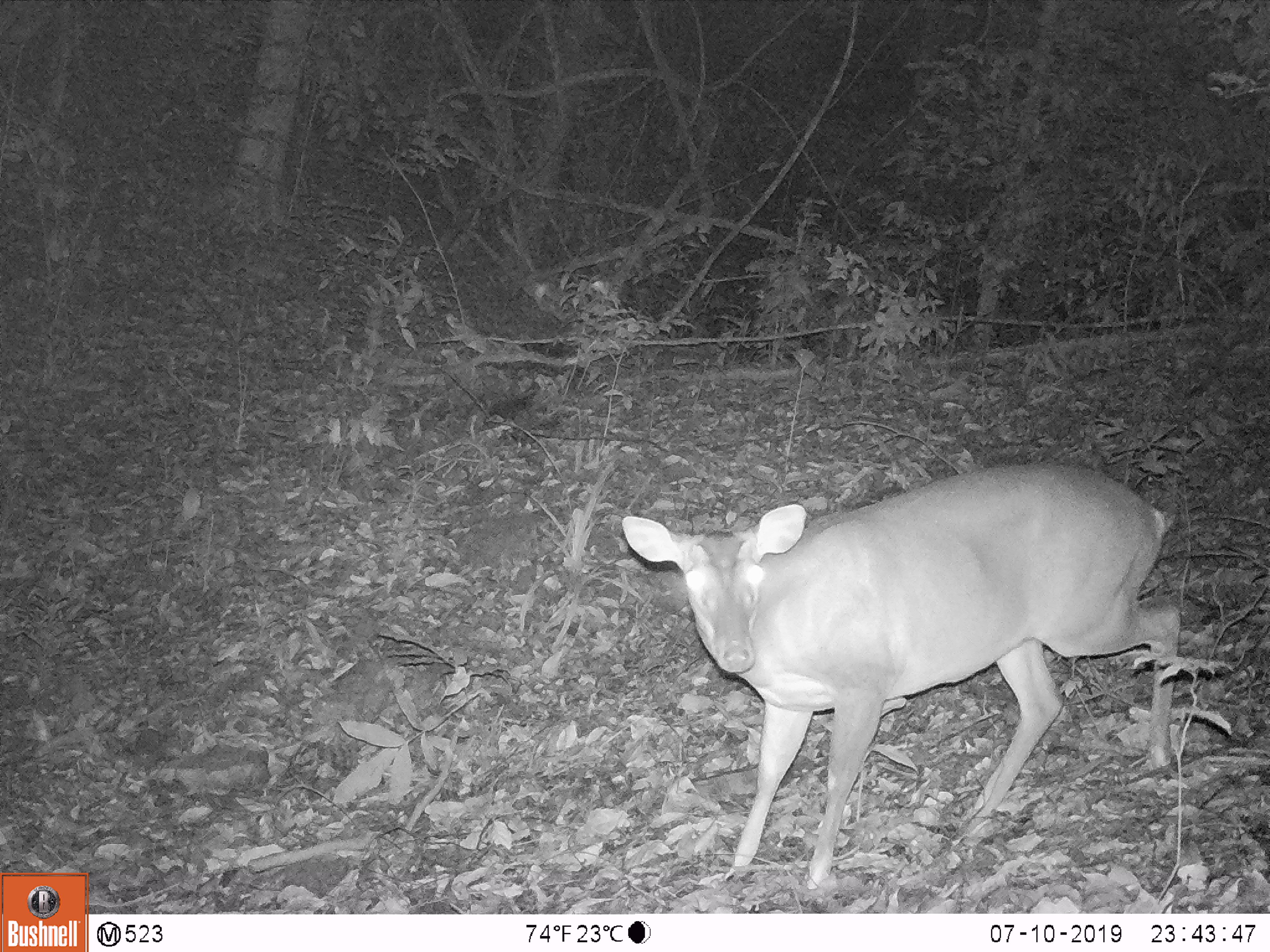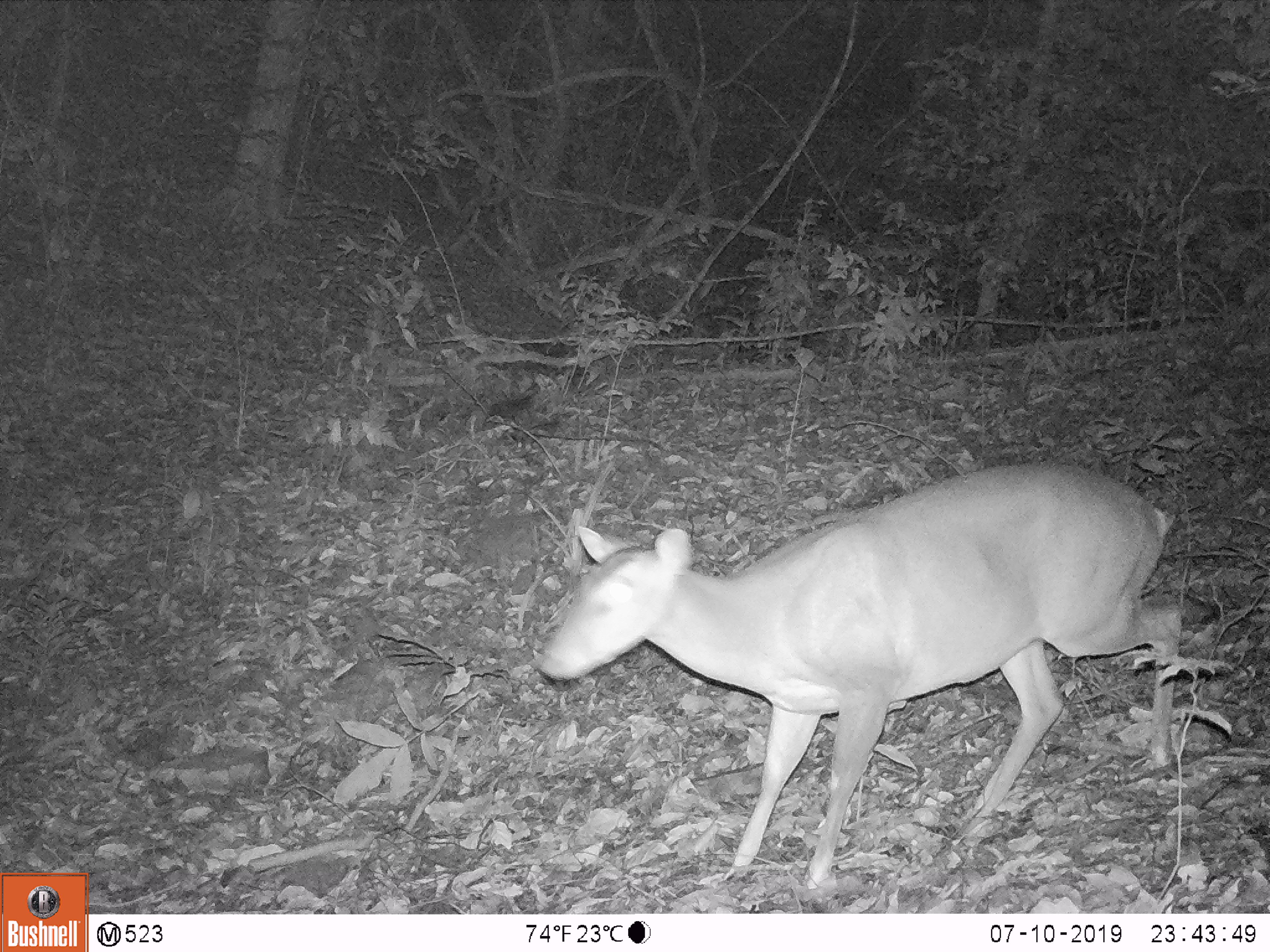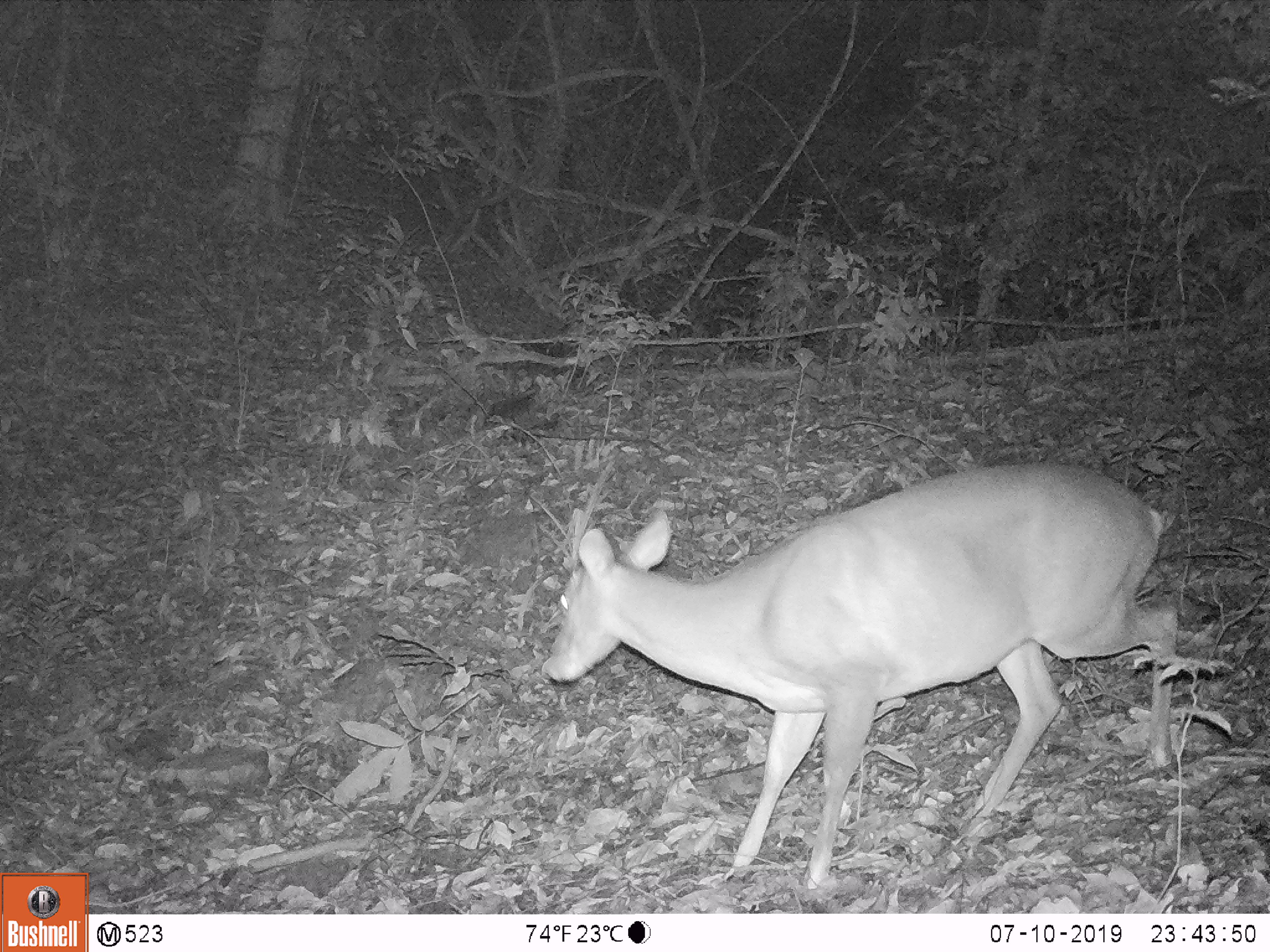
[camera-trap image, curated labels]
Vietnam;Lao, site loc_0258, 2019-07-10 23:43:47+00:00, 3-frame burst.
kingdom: Animalia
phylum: Chordata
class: Mammalia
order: Artiodactyla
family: Cervidae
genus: Muntiacus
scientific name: Muntiacus vuquangensis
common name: large-antlered muntjac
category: large antlered muntjac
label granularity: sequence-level